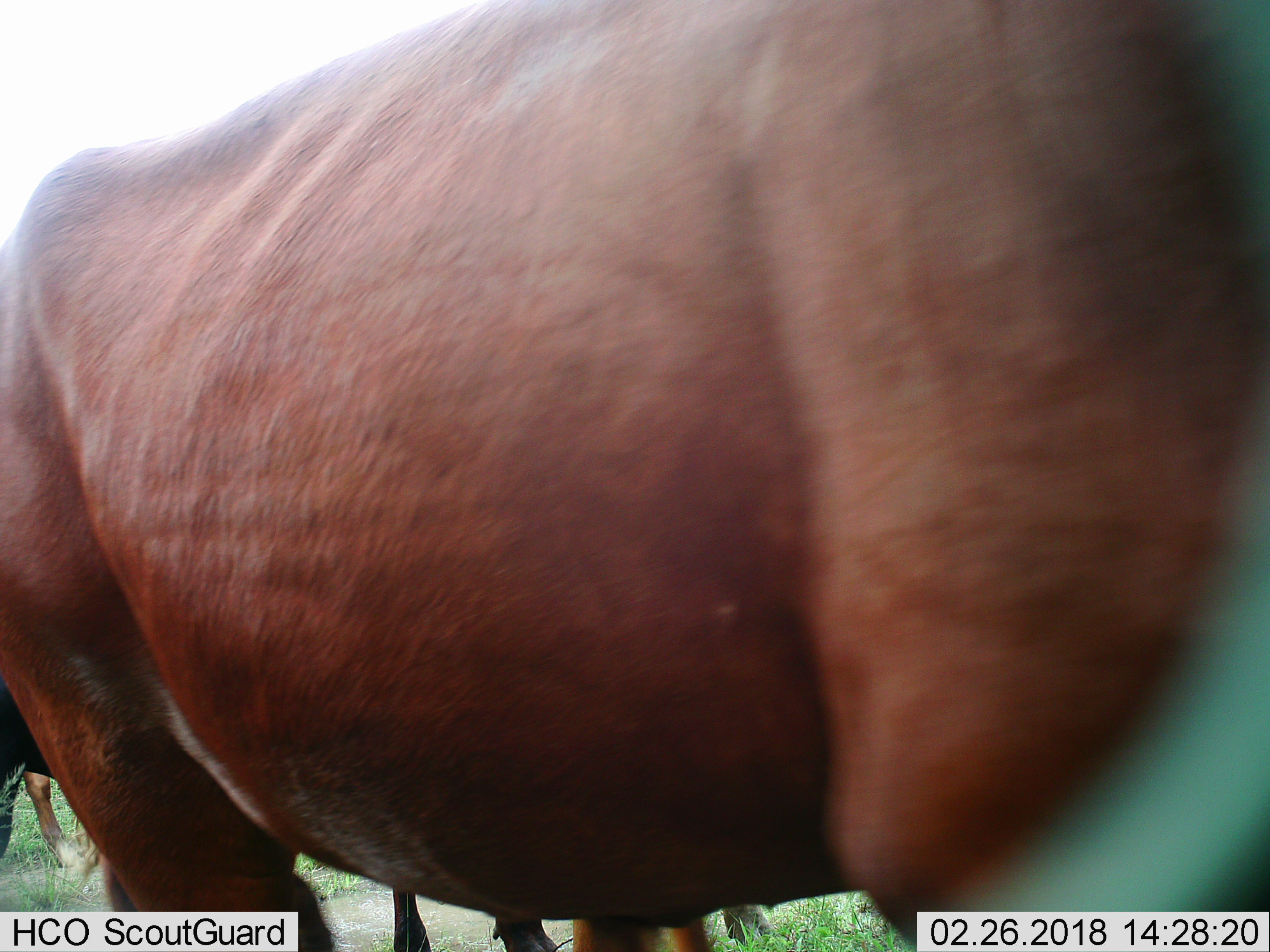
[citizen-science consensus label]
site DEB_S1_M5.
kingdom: Animalia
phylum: Chordata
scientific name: Vertebrata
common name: domestic animal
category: domesticanimal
Domesticanimal (domestic animal) (Vertebrata), count 3. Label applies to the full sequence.